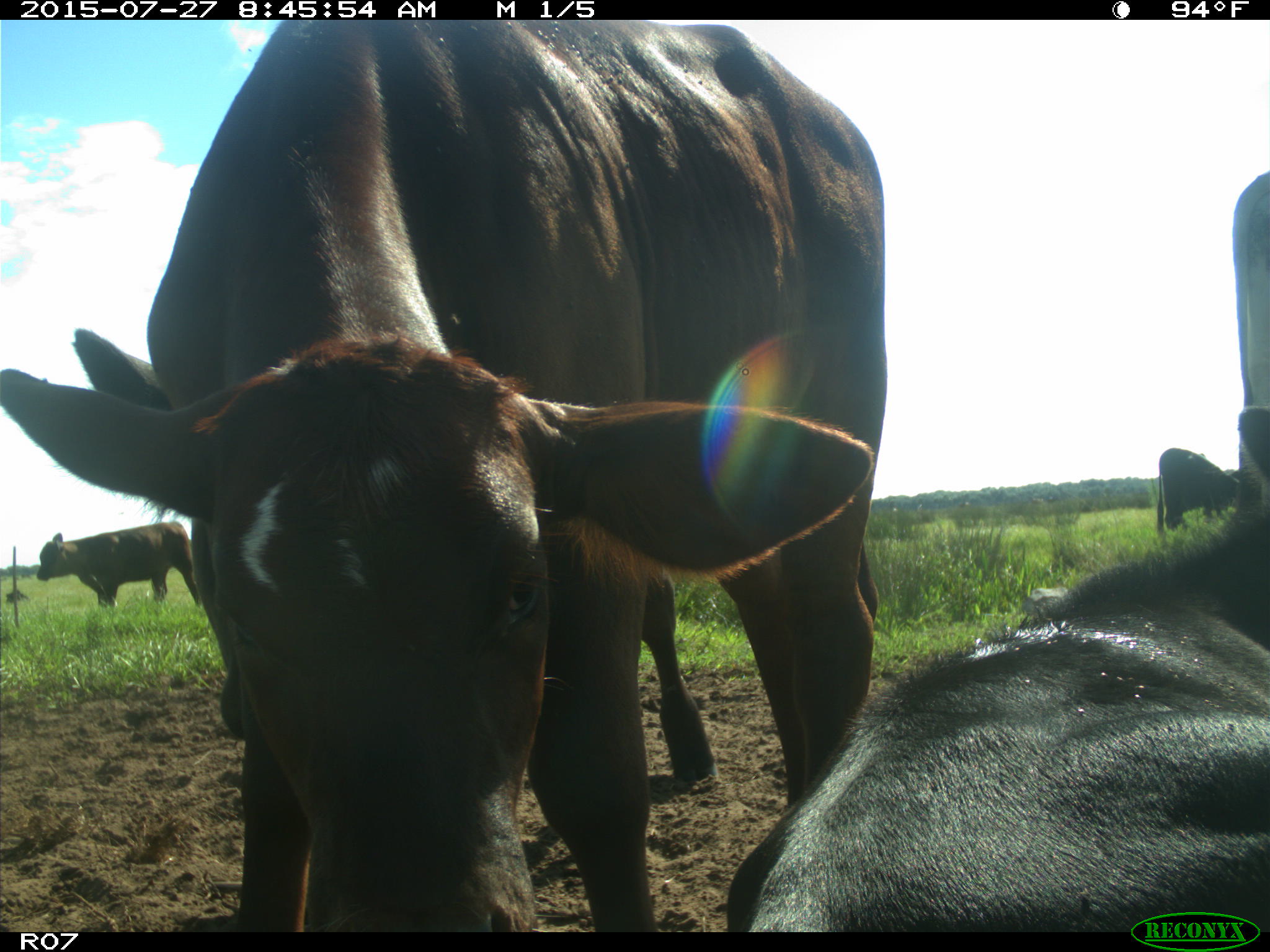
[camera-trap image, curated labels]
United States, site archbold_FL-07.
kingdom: Animalia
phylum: Chordata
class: Mammalia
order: Artiodactyla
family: Bovidae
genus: Bos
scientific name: Bos taurus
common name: domestic cow